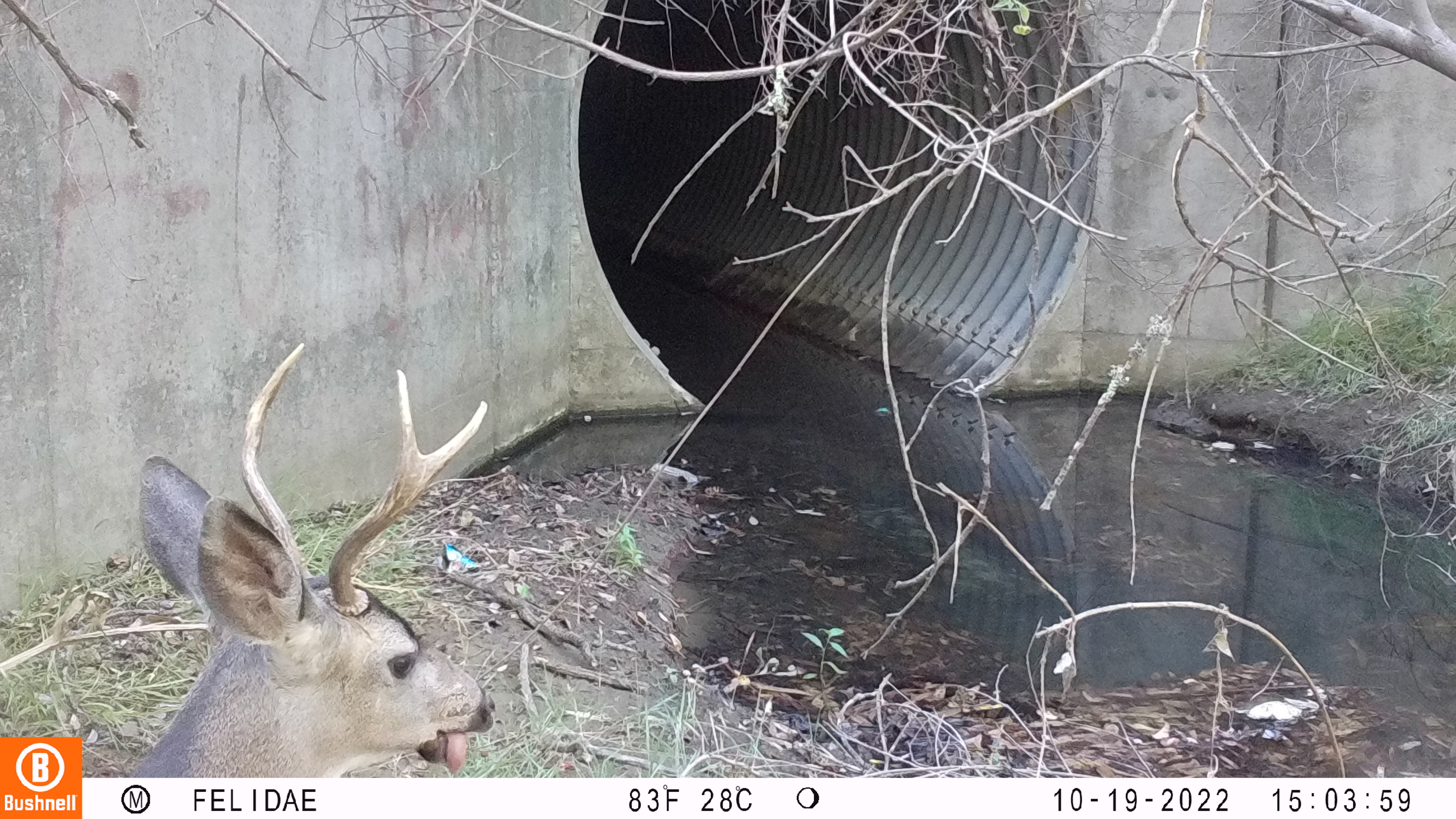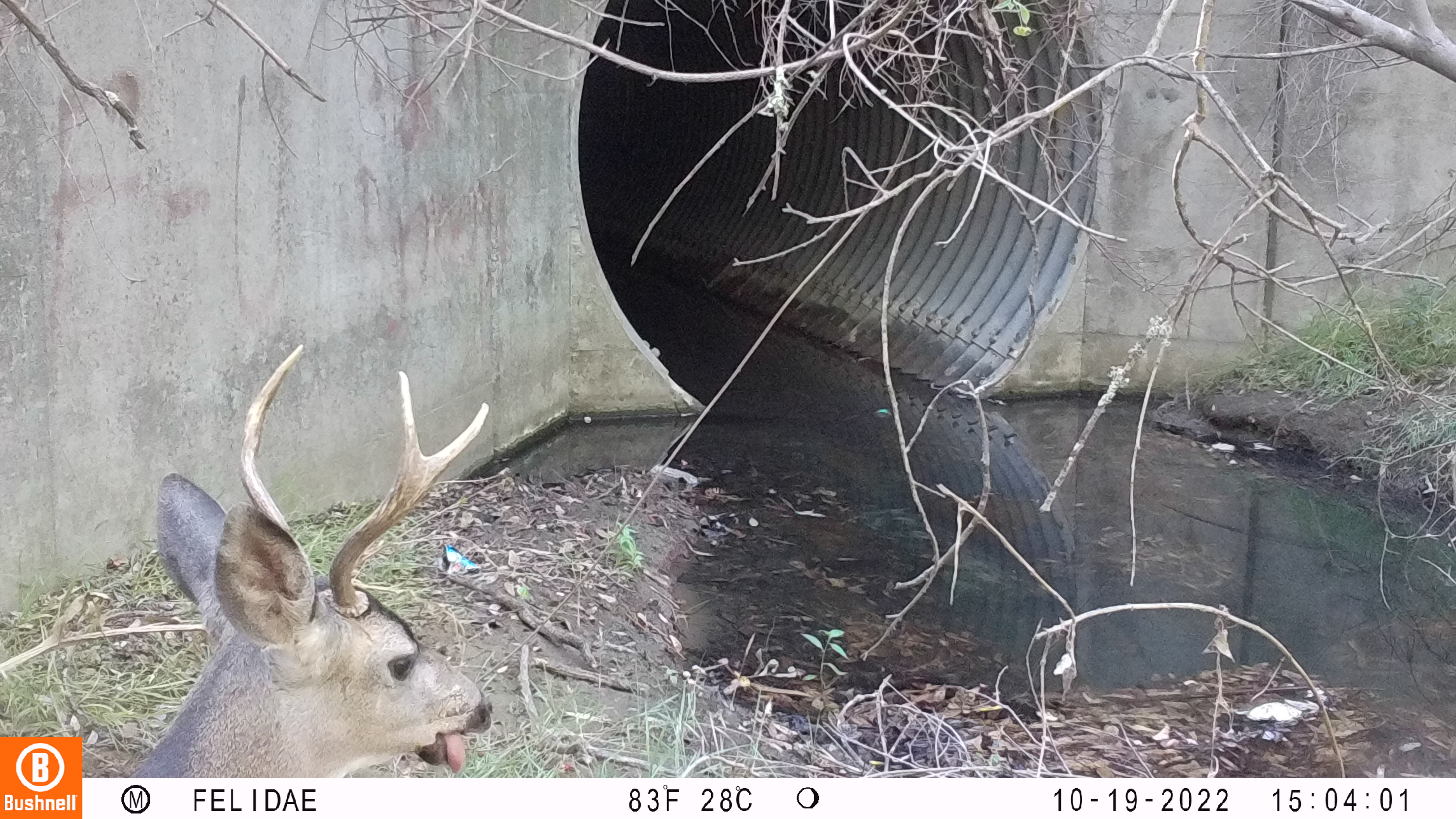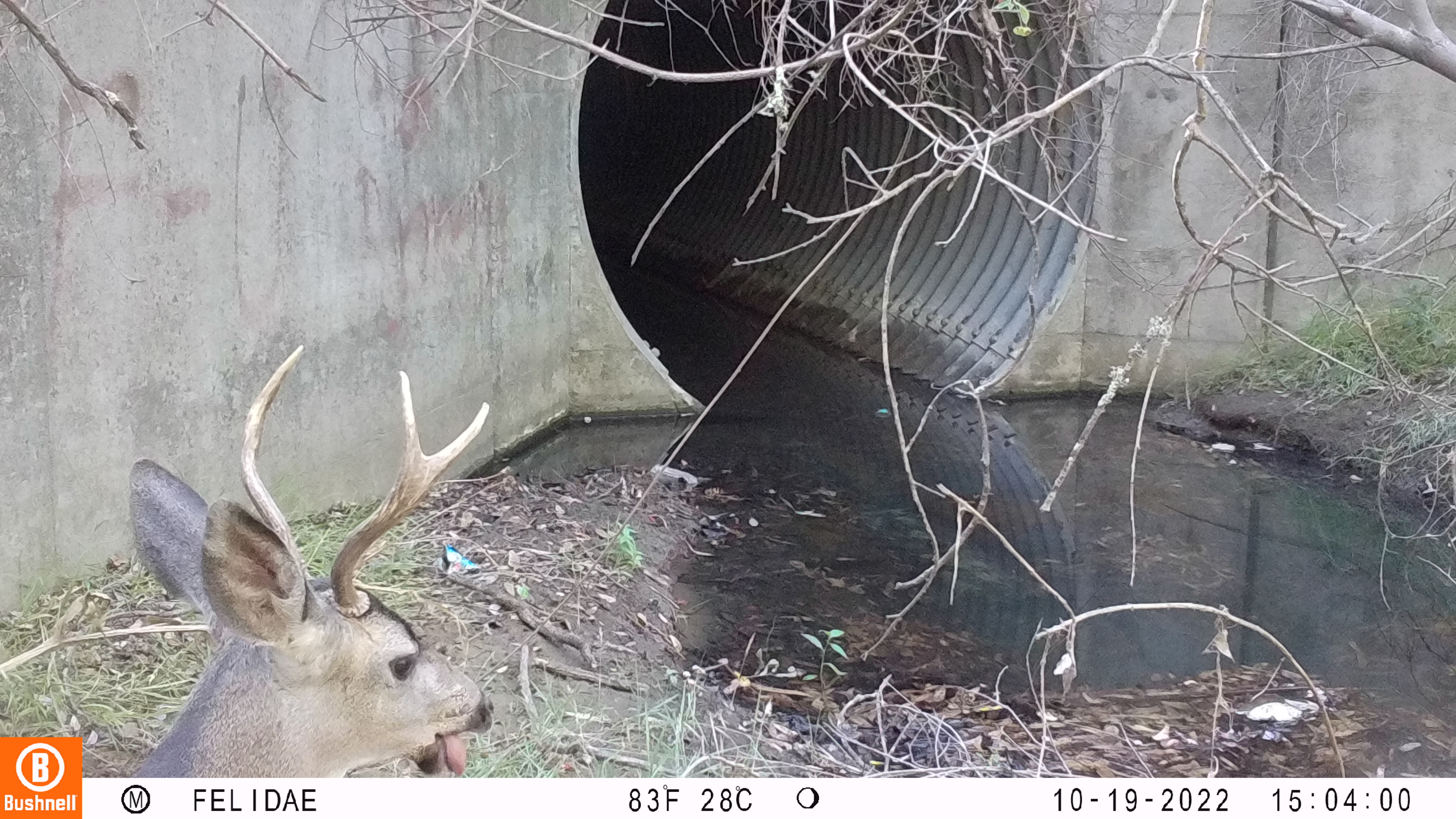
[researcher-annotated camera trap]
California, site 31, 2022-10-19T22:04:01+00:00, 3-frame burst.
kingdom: Animalia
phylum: Chordata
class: Mammalia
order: Artiodactyla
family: Cervidae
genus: Odocoileus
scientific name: Odocoileus hemionus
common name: mule deer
Mule deer (Odocoileus hemionus).